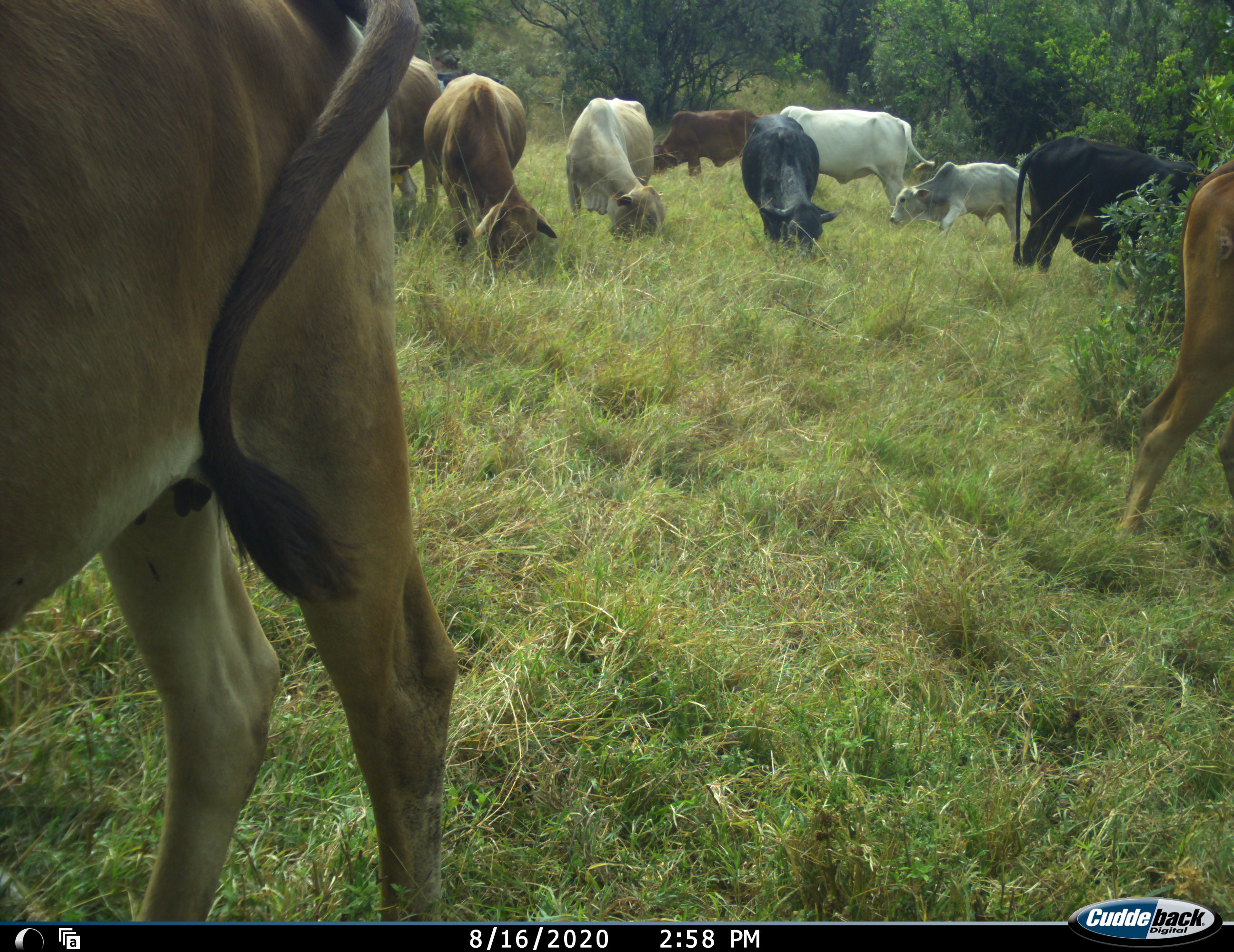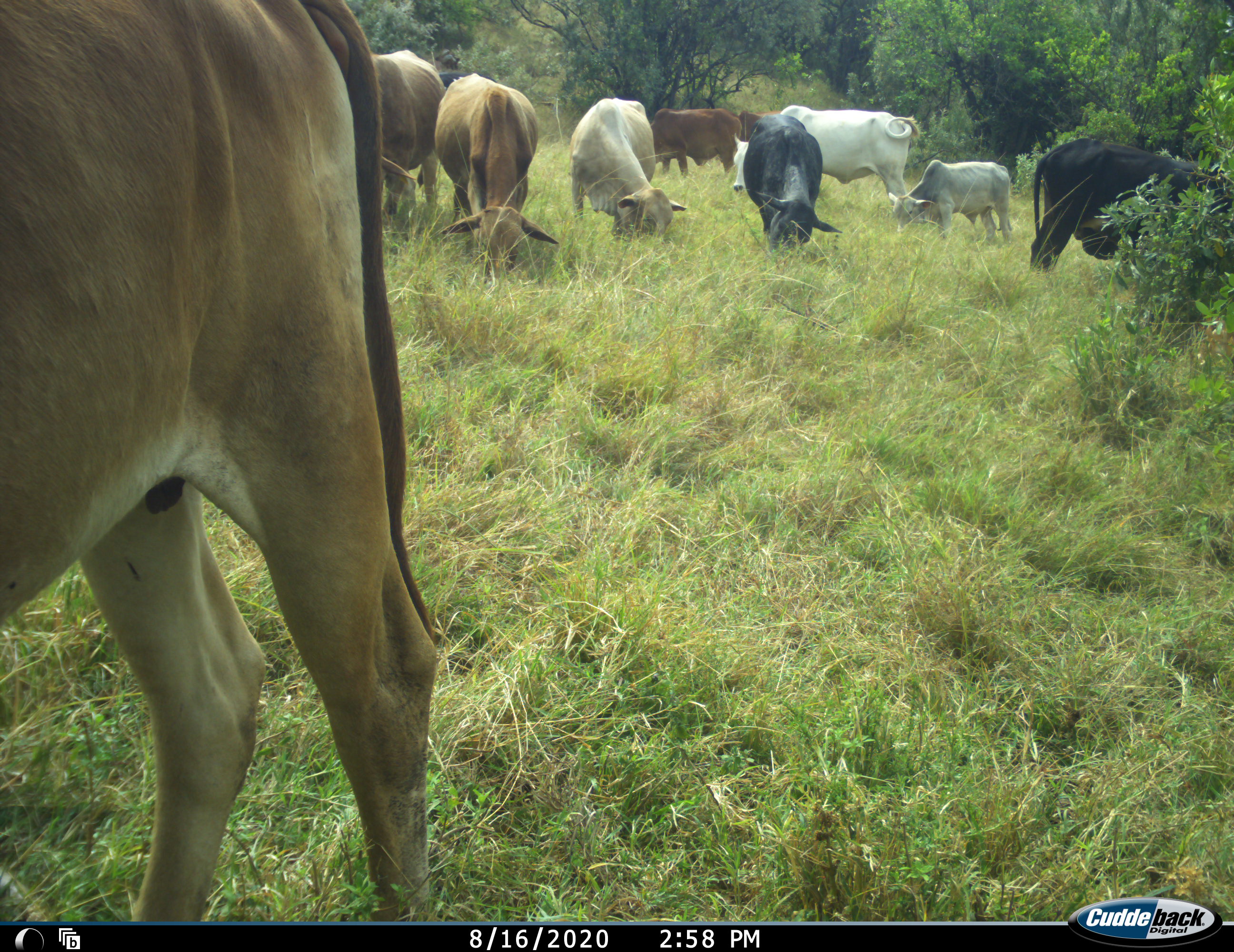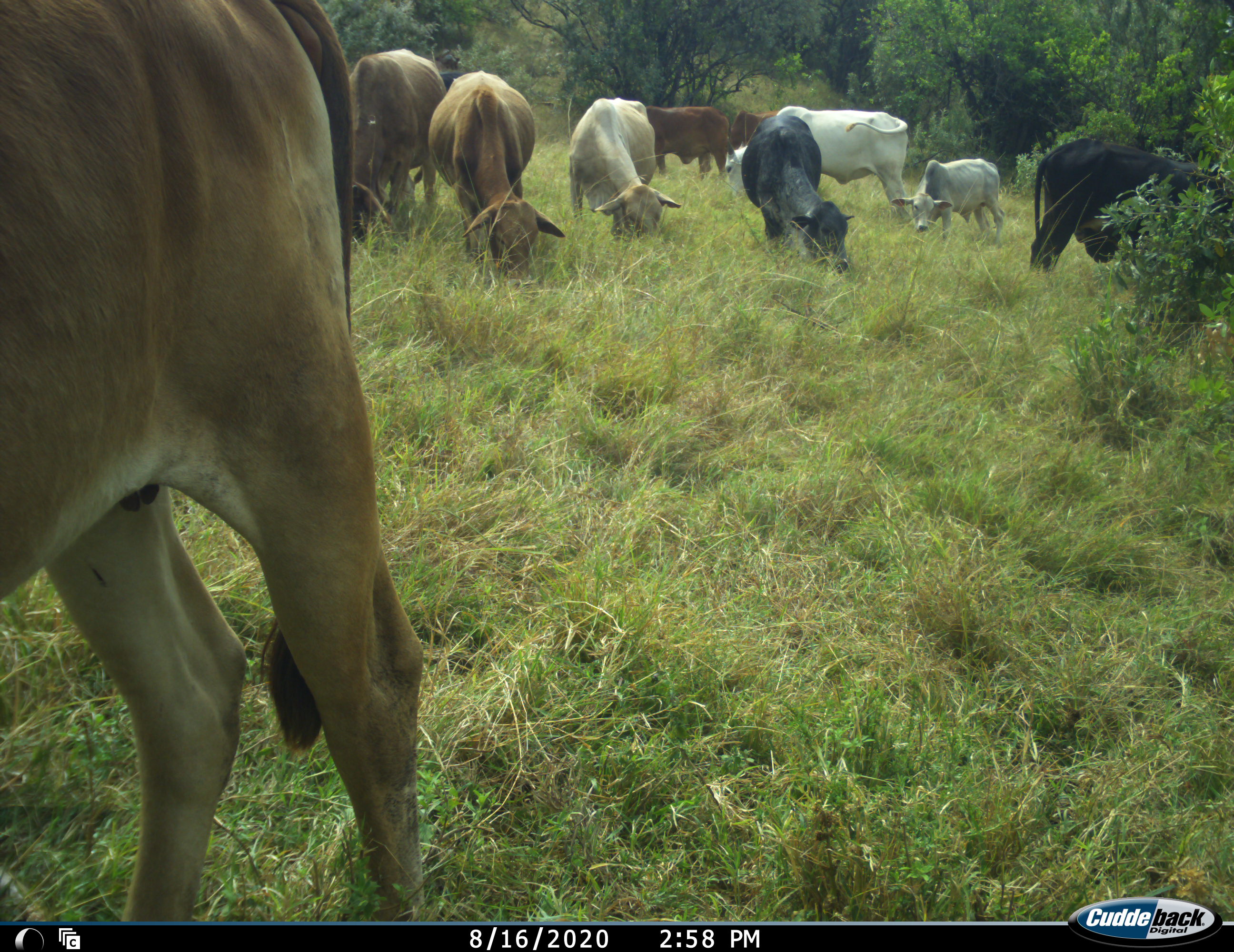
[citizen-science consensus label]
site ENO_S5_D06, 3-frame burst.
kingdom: Animalia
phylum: Chordata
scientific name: Vertebrata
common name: domestic animal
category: domesticanimal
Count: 10.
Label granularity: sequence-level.